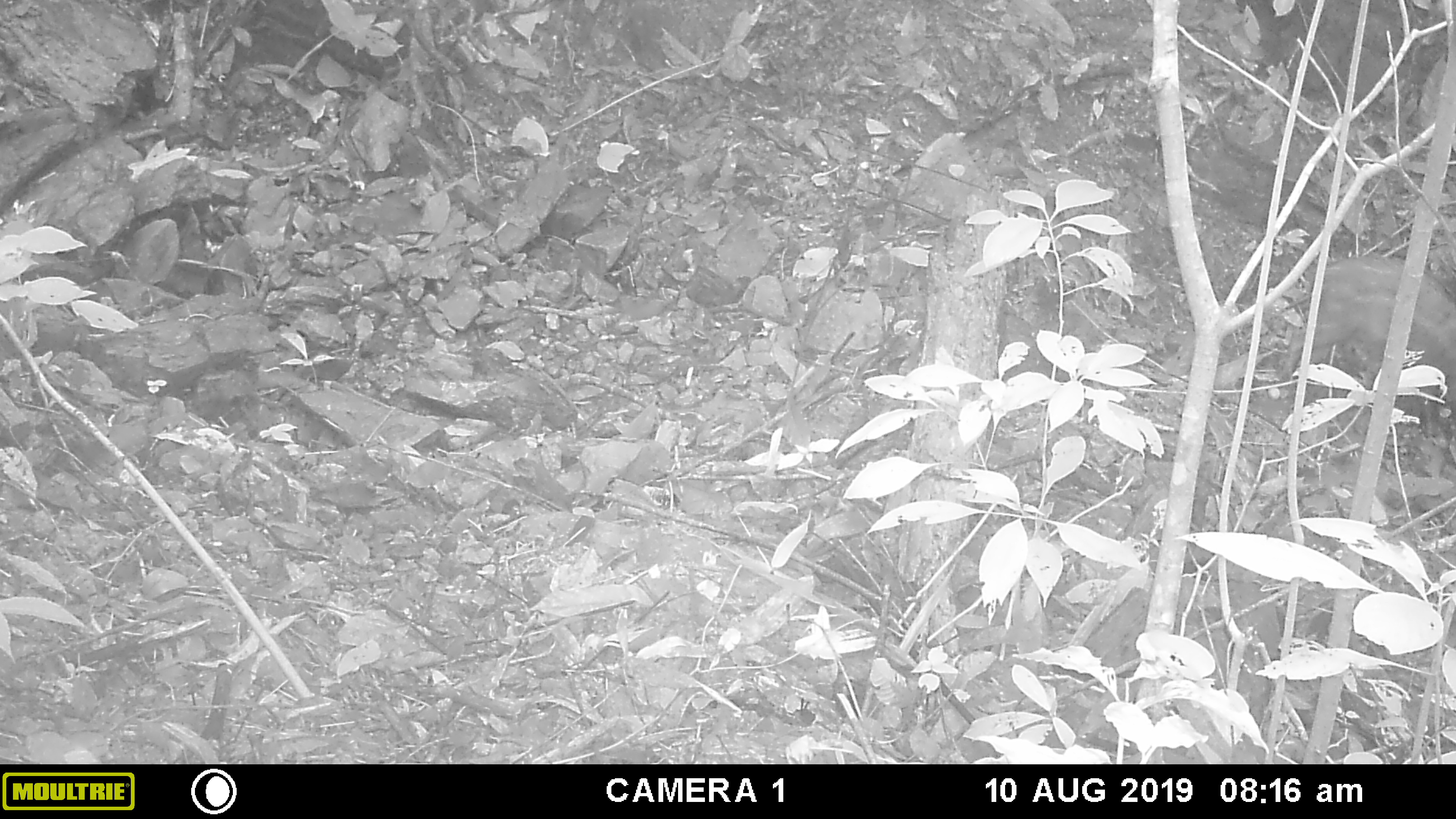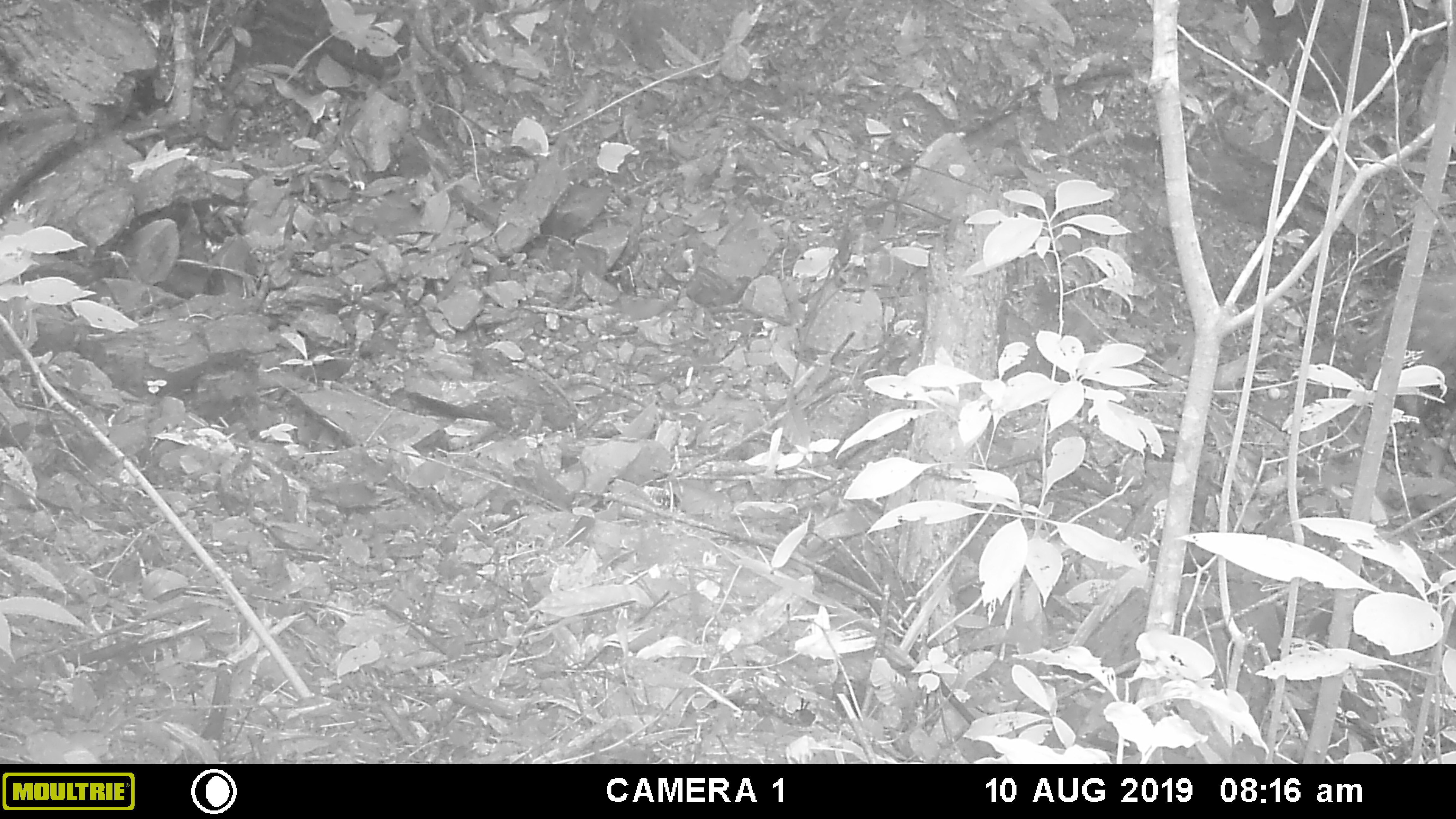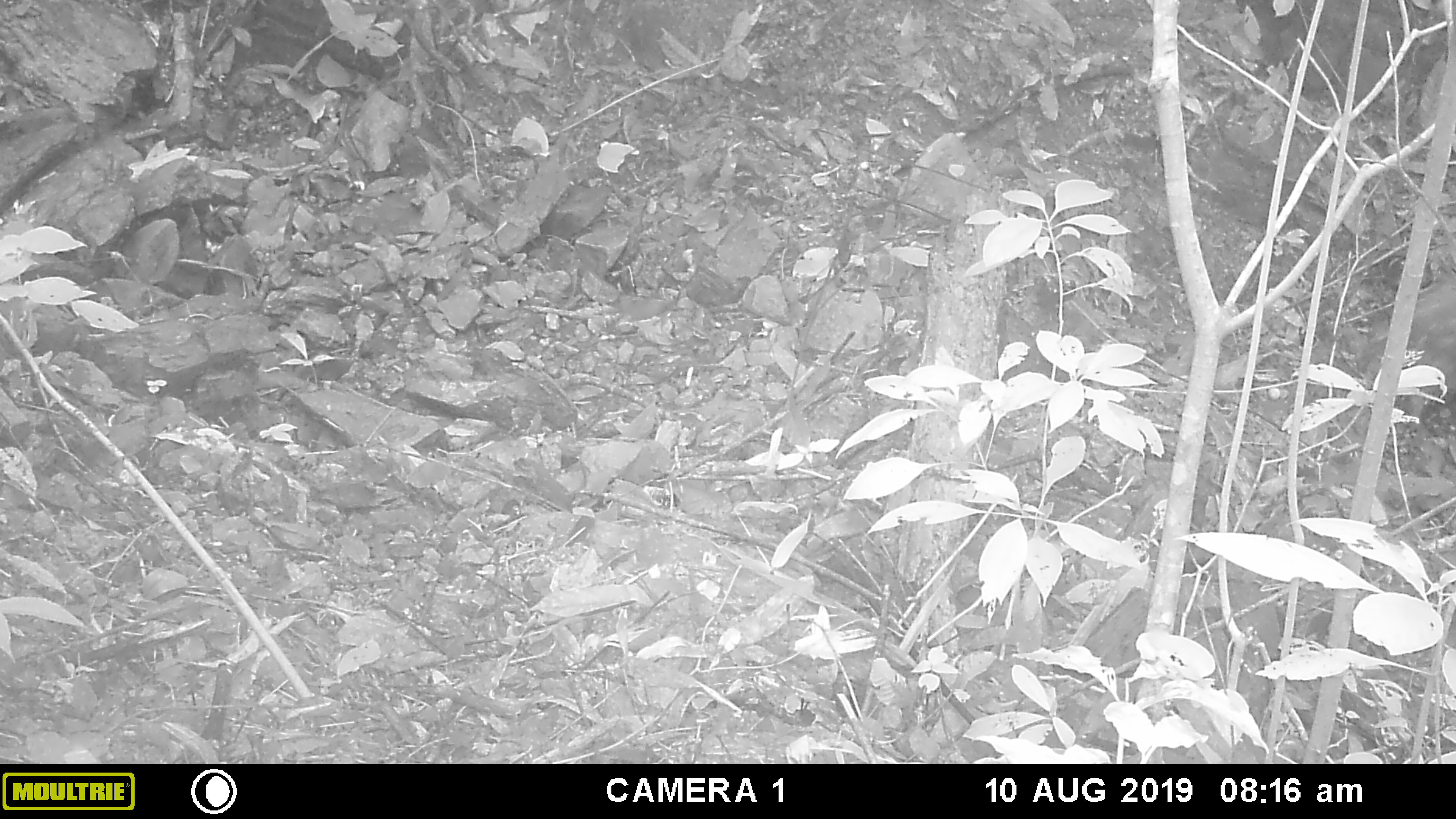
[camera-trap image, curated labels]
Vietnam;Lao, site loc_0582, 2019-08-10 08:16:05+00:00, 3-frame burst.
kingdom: Animalia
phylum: Chordata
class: Mammalia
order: Artiodactyla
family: Suidae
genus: Sus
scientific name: Sus scrofa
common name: eurasian wild pig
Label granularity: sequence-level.